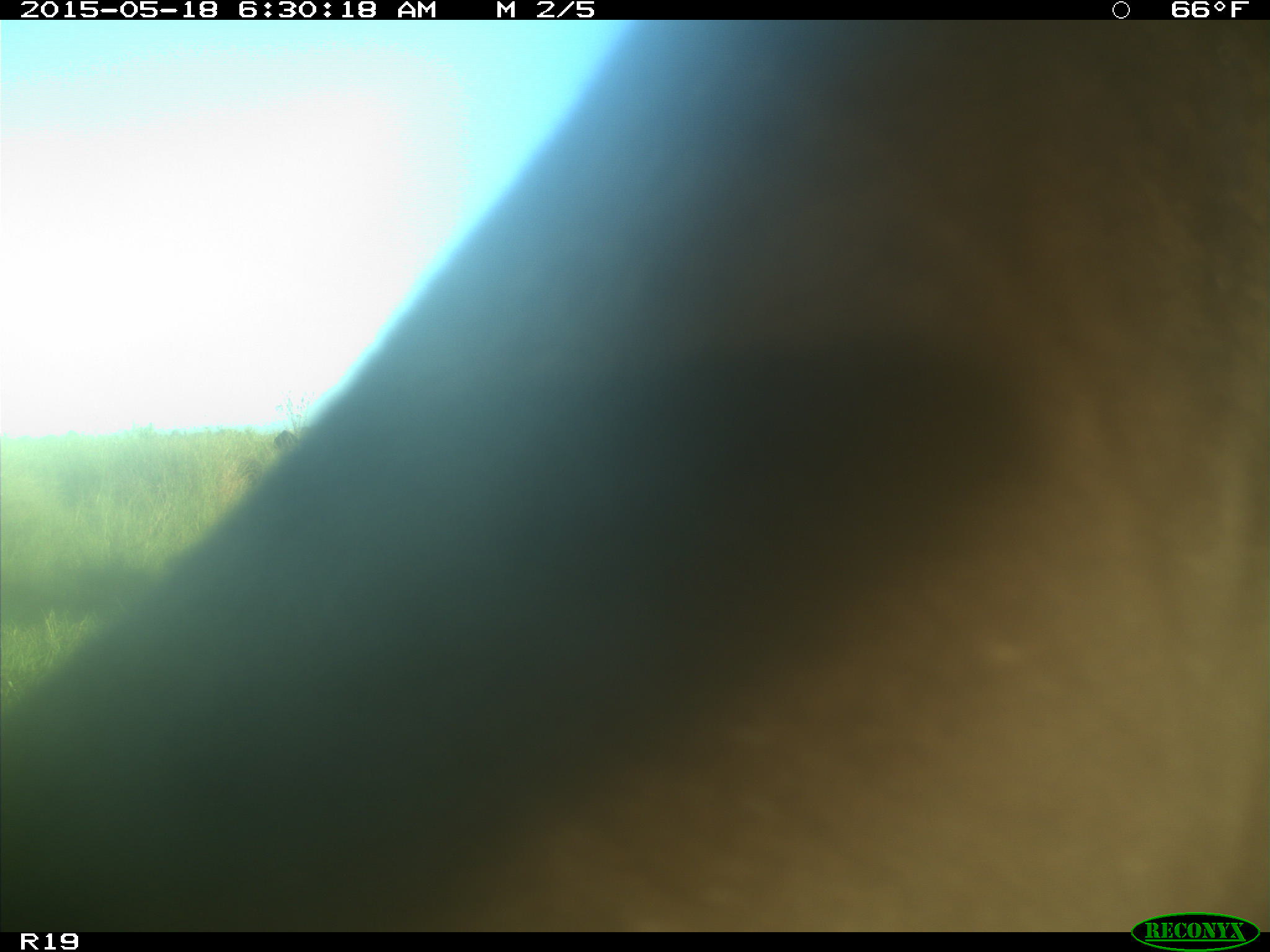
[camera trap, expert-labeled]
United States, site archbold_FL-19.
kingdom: Animalia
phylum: Chordata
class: Mammalia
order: Artiodactyla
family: Bovidae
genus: Bos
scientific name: Bos taurus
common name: domestic cow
Bos taurus (domestic cow).